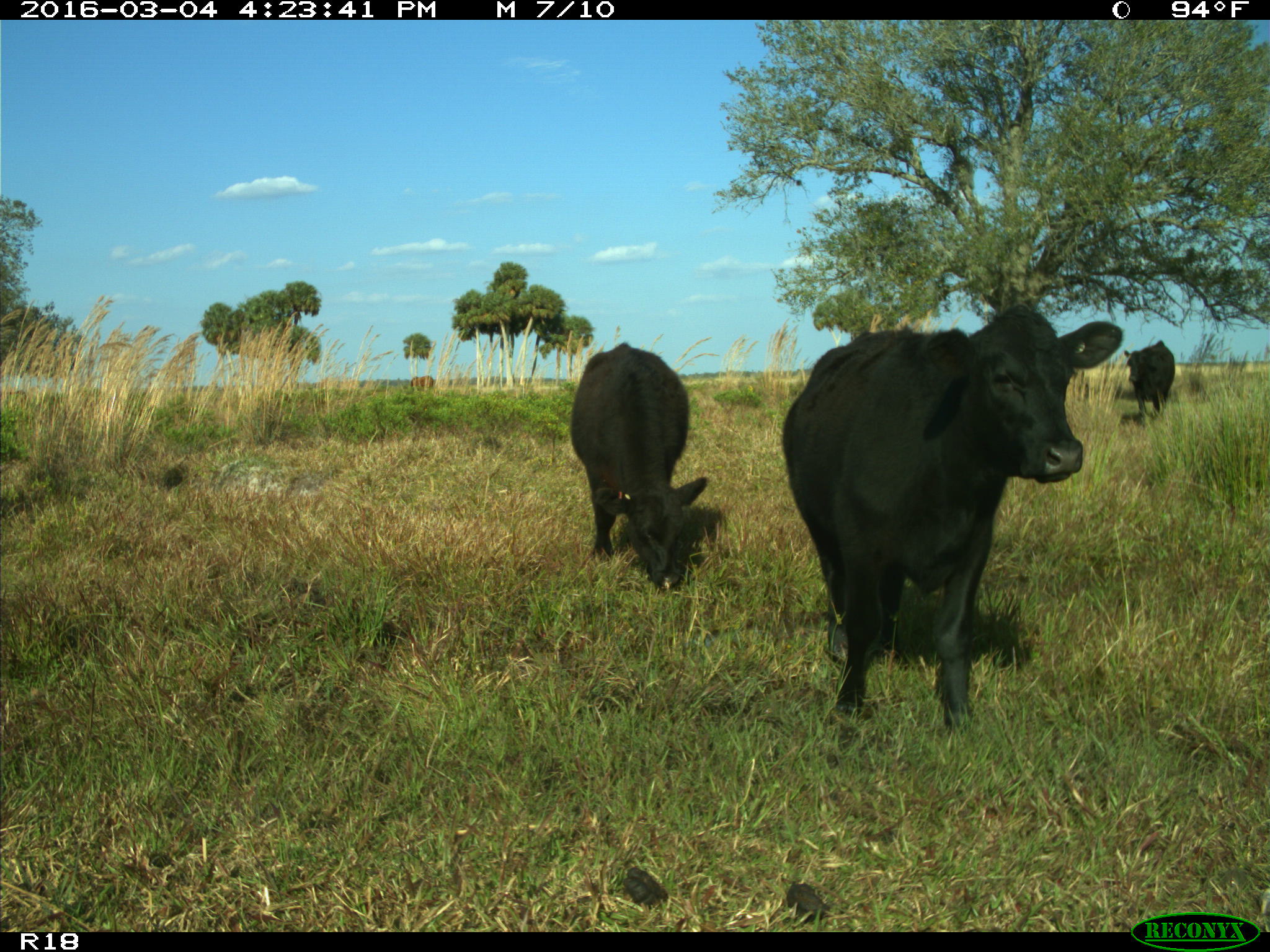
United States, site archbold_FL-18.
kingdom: Animalia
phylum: Chordata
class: Mammalia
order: Artiodactyla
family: Bovidae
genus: Bos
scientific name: Bos taurus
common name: domestic cow